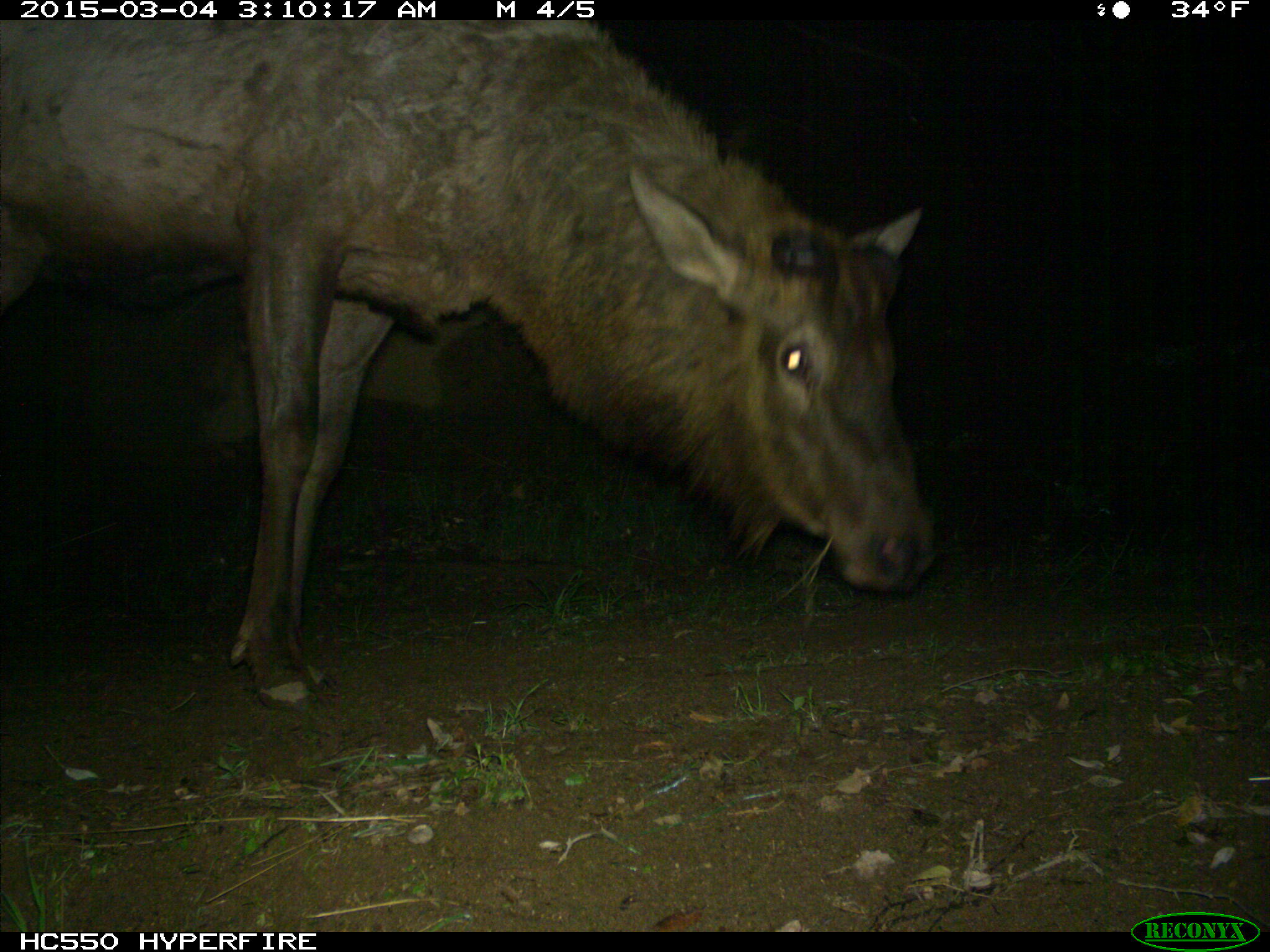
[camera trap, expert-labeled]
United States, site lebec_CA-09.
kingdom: Animalia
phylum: Chordata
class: Mammalia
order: Artiodactyla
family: Cervidae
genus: Cervus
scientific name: Cervus canadensis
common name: elk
Cervus canadensis (elk).